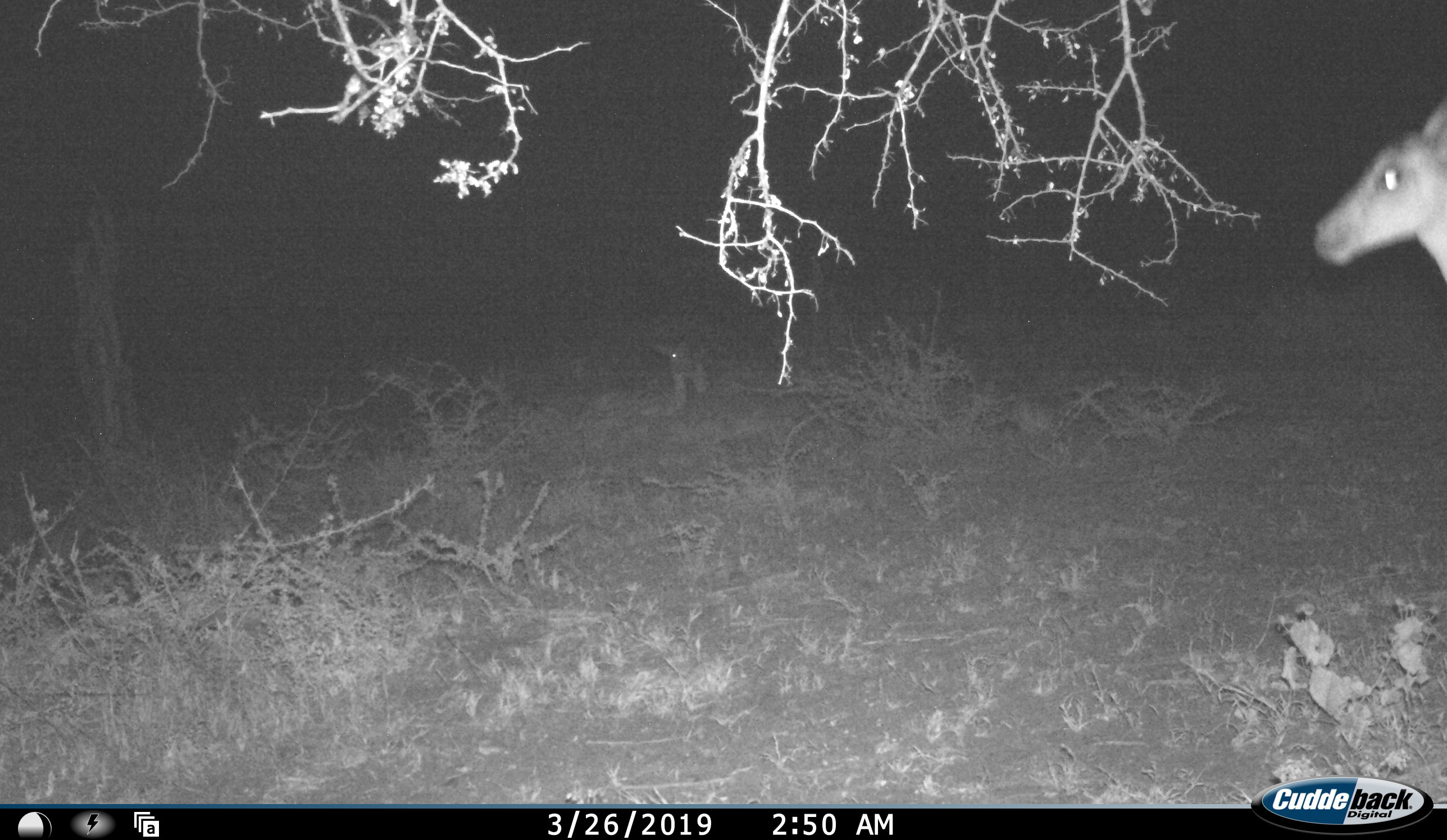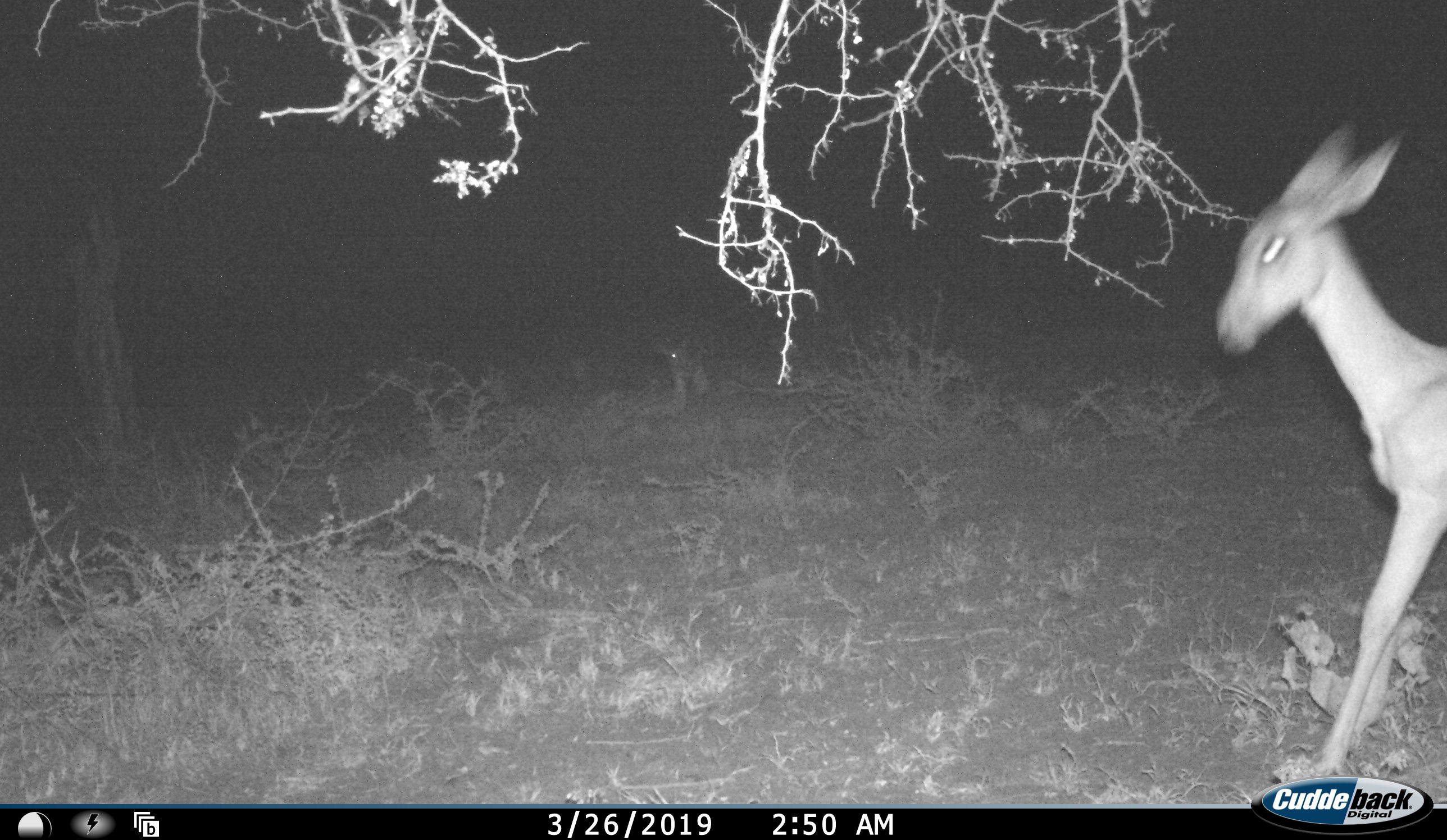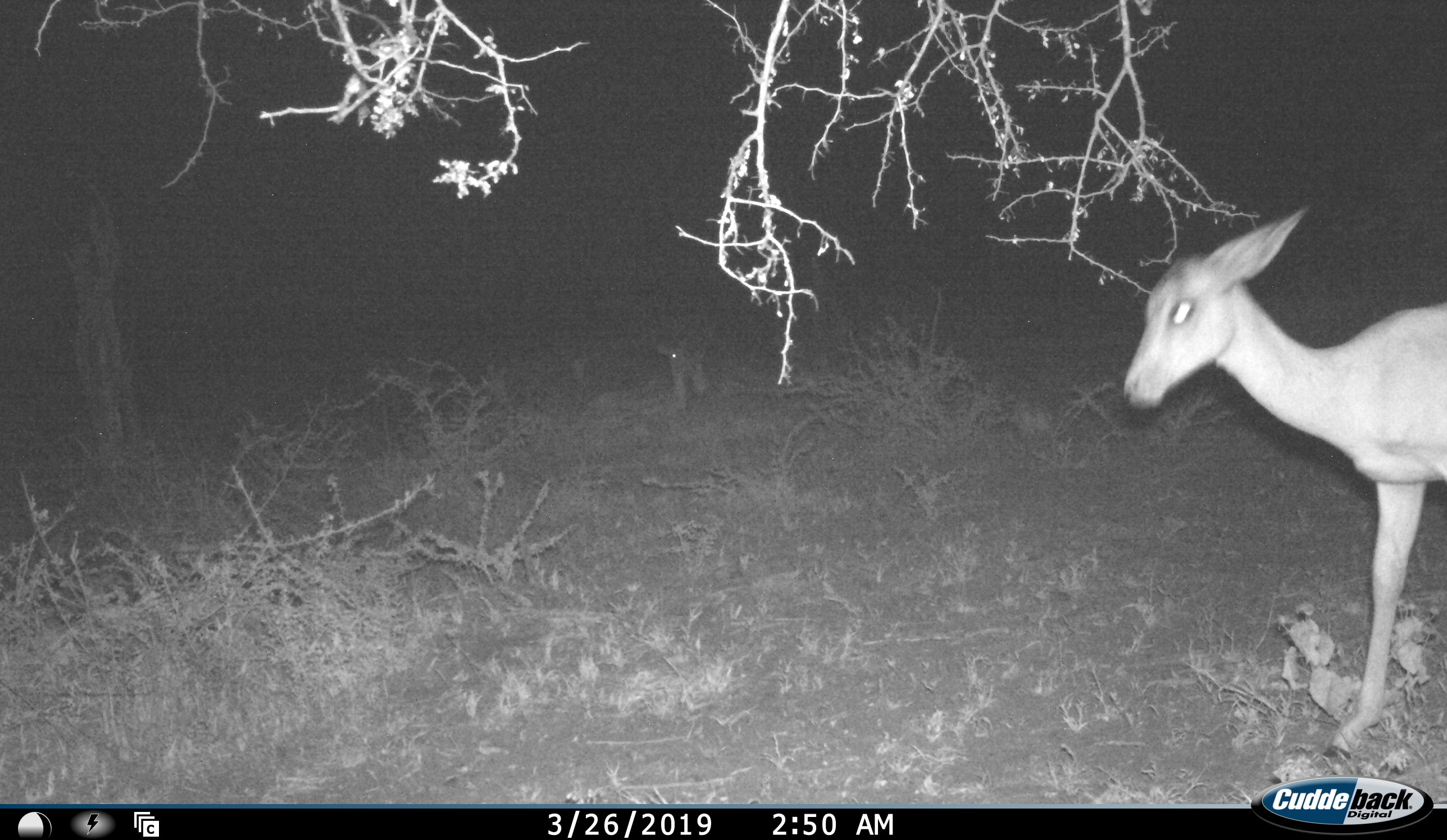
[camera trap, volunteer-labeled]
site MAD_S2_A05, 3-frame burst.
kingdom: Animalia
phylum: Chordata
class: Mammalia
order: Artiodactyla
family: Bovidae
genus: Aepyceros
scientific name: Aepyceros melampus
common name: impala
Impala (Aepyceros melampus), count 1. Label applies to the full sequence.